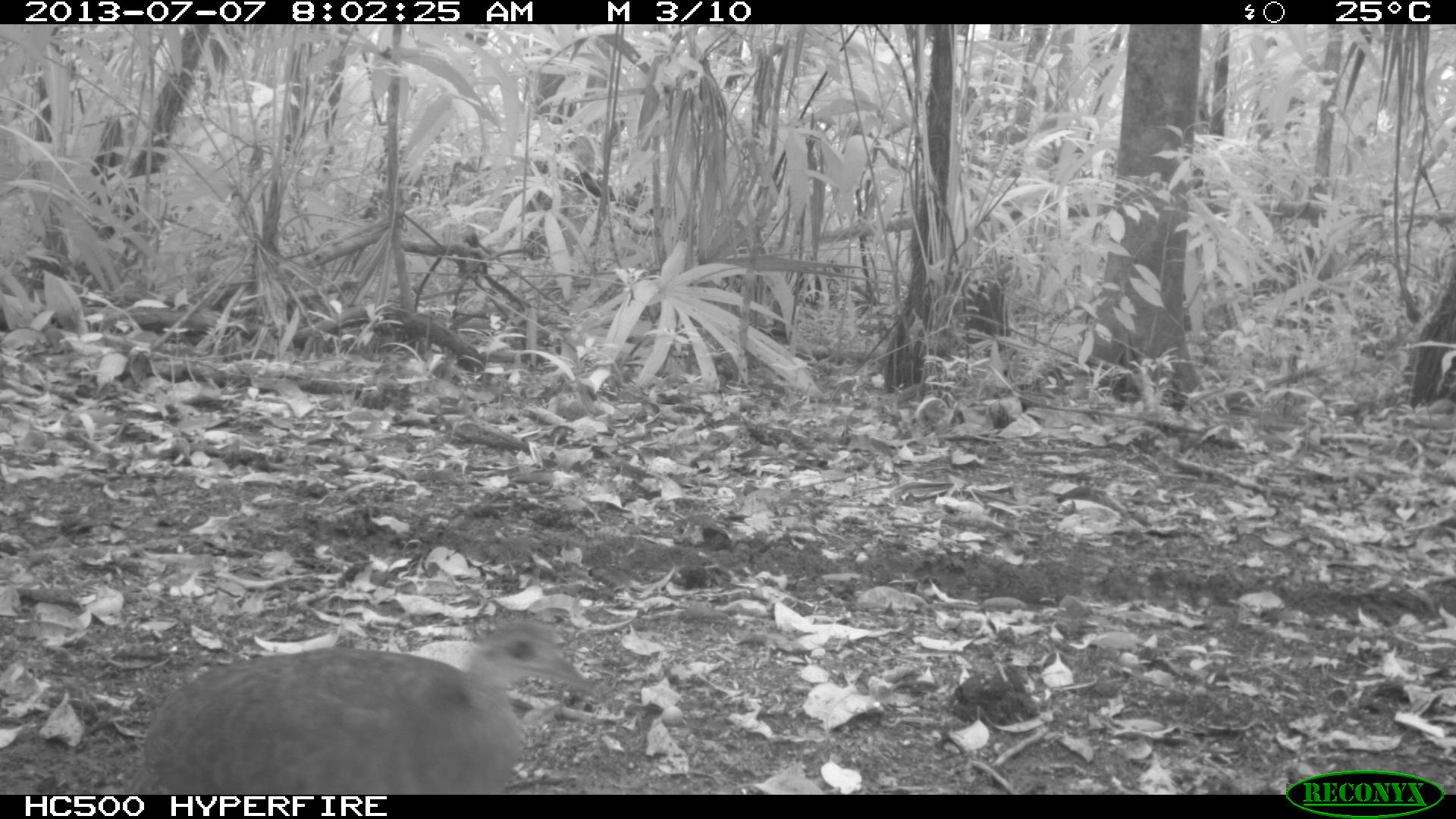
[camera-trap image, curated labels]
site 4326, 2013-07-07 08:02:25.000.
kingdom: Animalia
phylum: Chordata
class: Aves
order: Tinamiformes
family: Tinamidae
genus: Tinamus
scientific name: Tinamus major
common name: great tinamou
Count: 1.